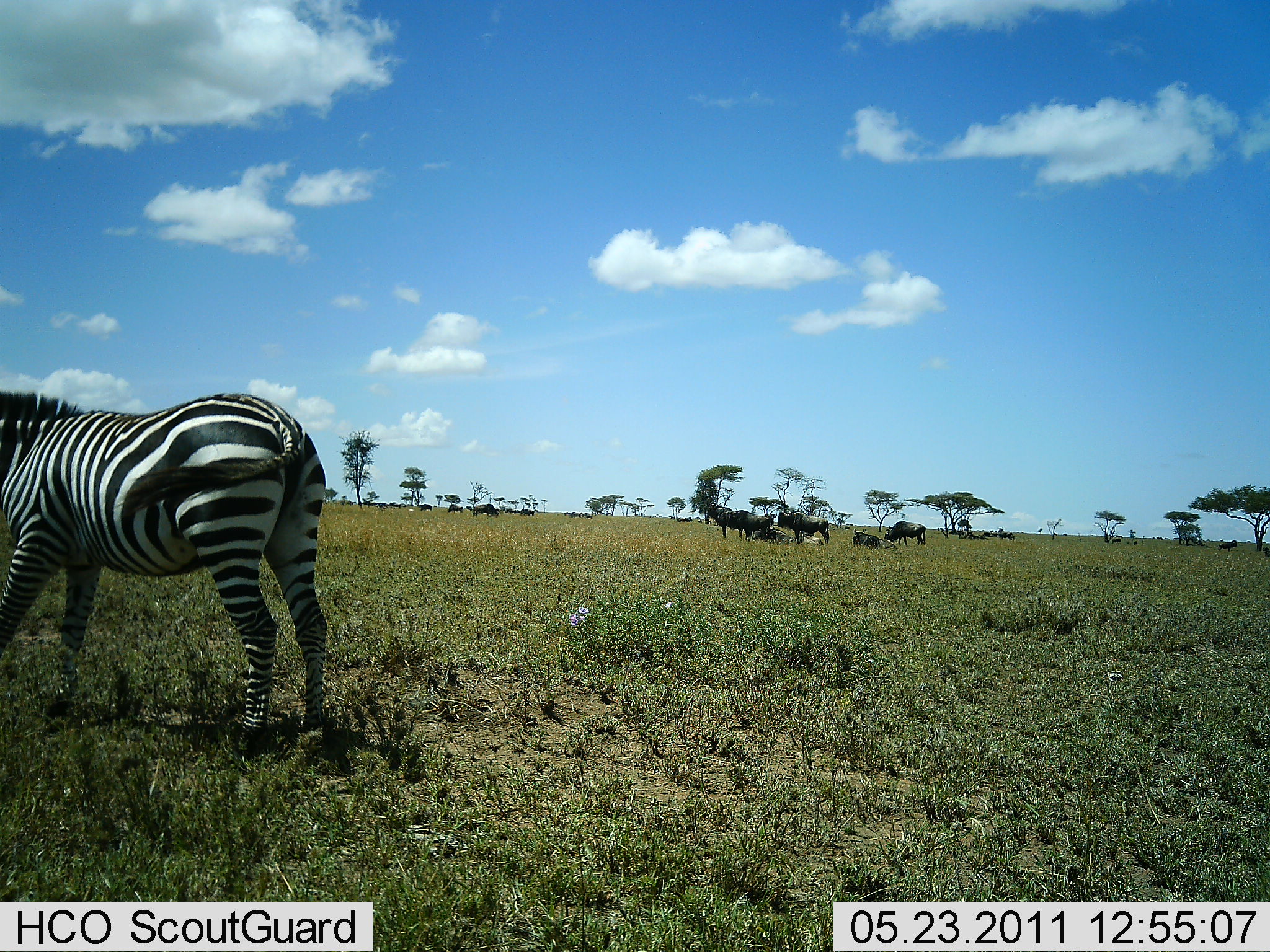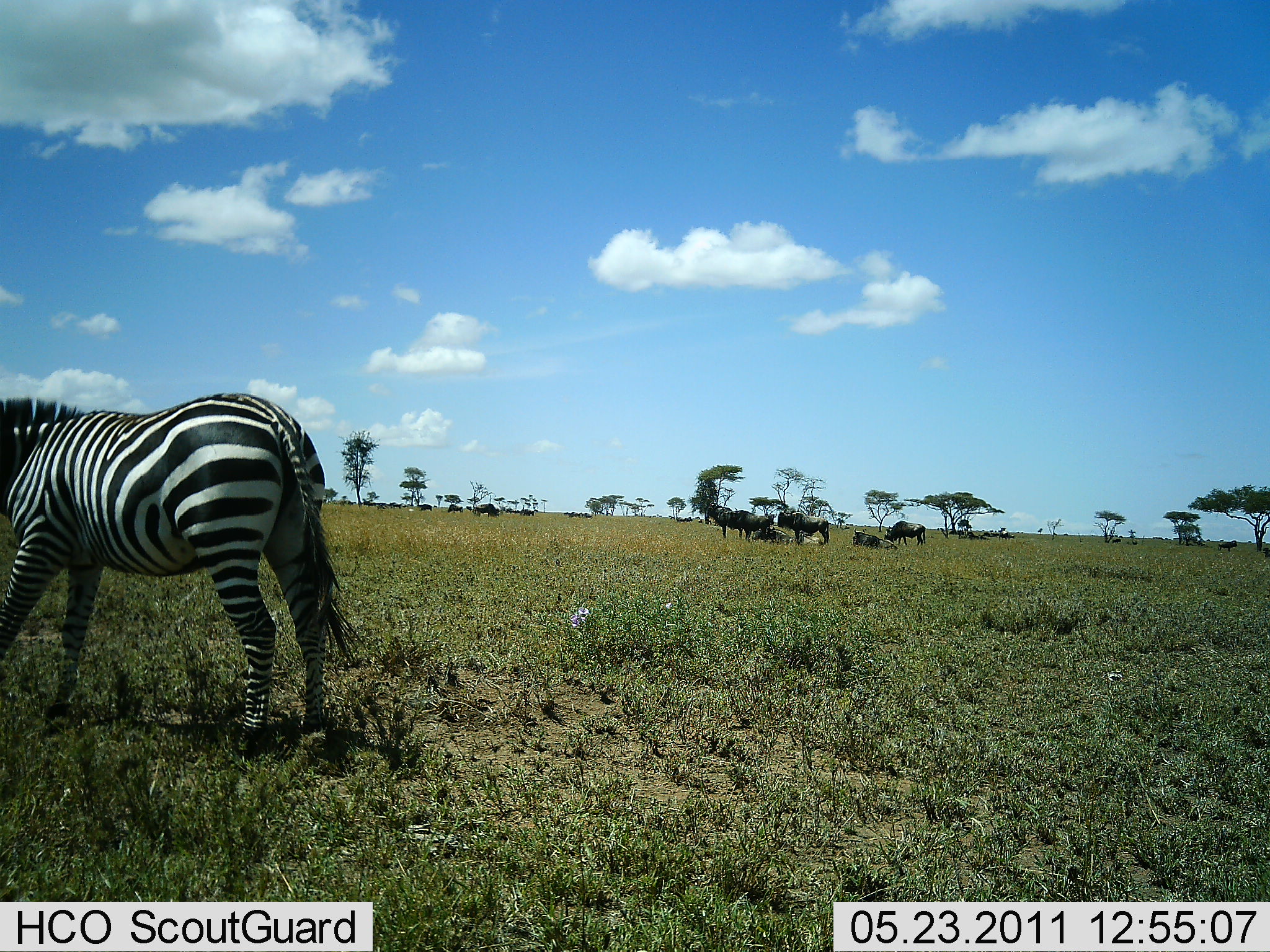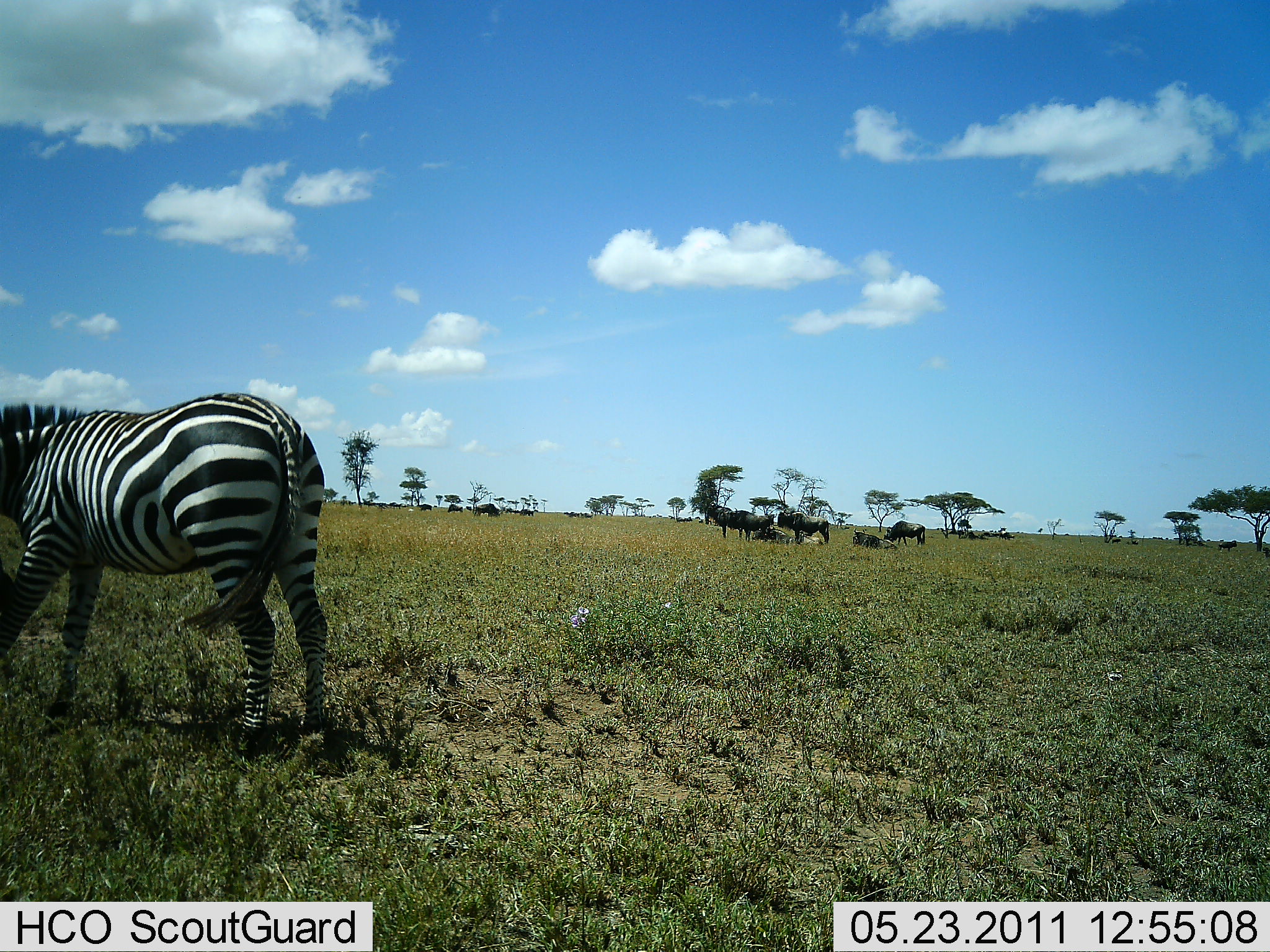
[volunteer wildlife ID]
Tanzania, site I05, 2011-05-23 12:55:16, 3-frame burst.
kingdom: Animalia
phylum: Chordata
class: Mammalia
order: Artiodactyla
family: Bovidae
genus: Connochaetes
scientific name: Connochaetes taurinus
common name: blue wildebeest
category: wildebeest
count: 11-50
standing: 82%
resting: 73%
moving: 9%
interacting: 0%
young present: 0%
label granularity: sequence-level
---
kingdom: Animalia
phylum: Chordata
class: Mammalia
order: Perissodactyla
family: Equidae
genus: Equus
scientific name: Equus quagga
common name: plains zebra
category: zebra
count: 1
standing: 67%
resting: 8%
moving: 8%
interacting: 0%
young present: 0%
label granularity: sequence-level